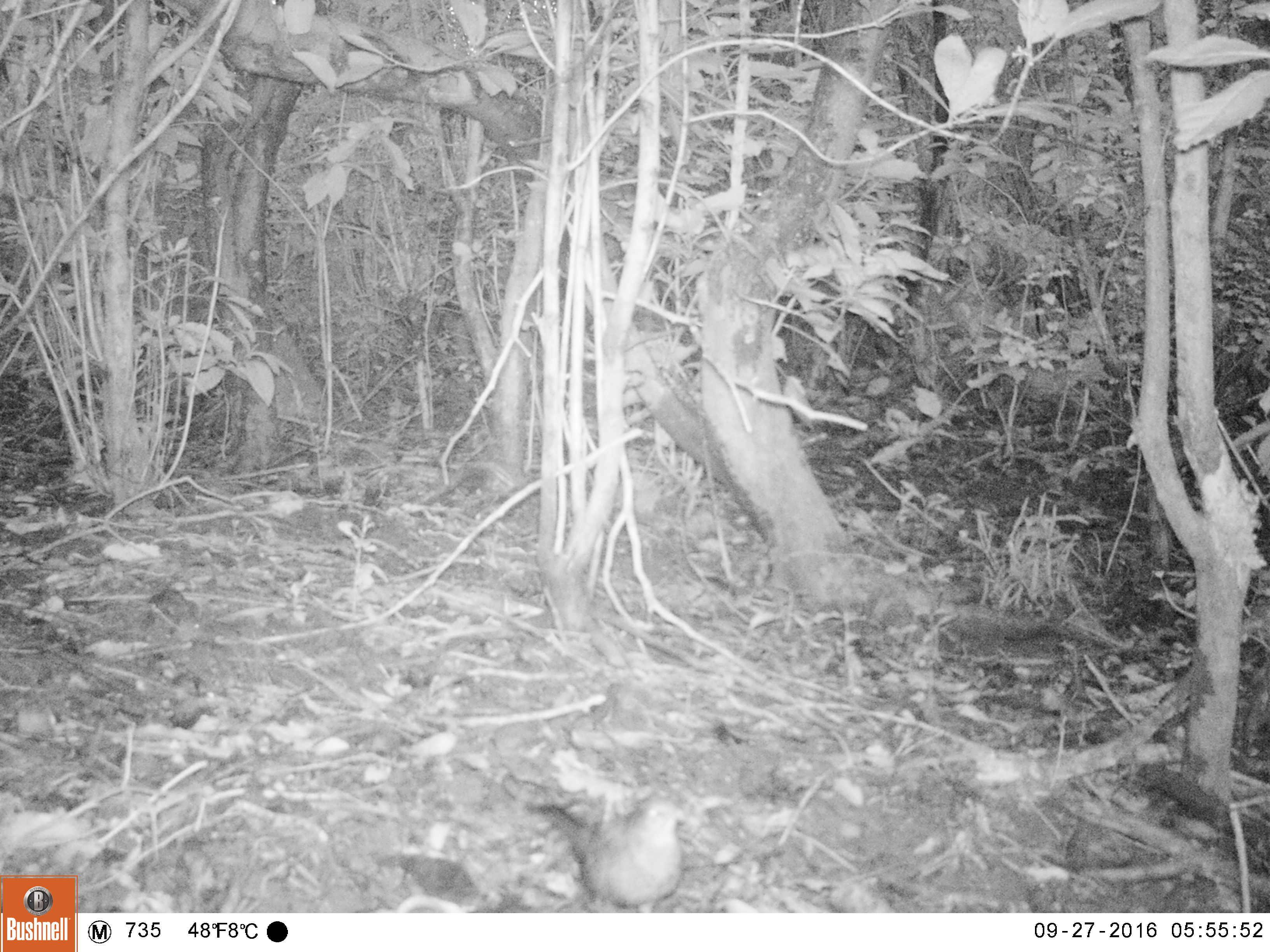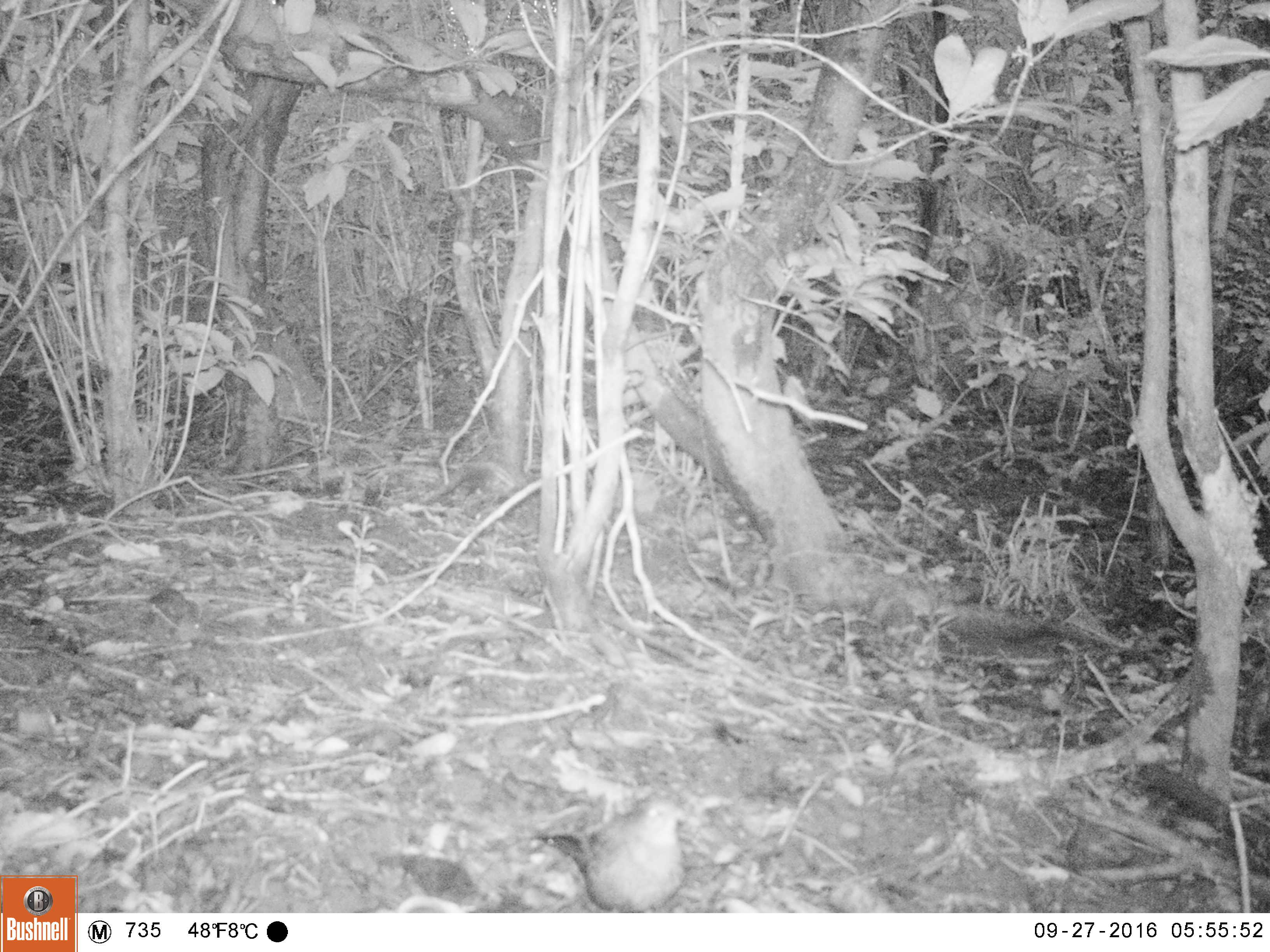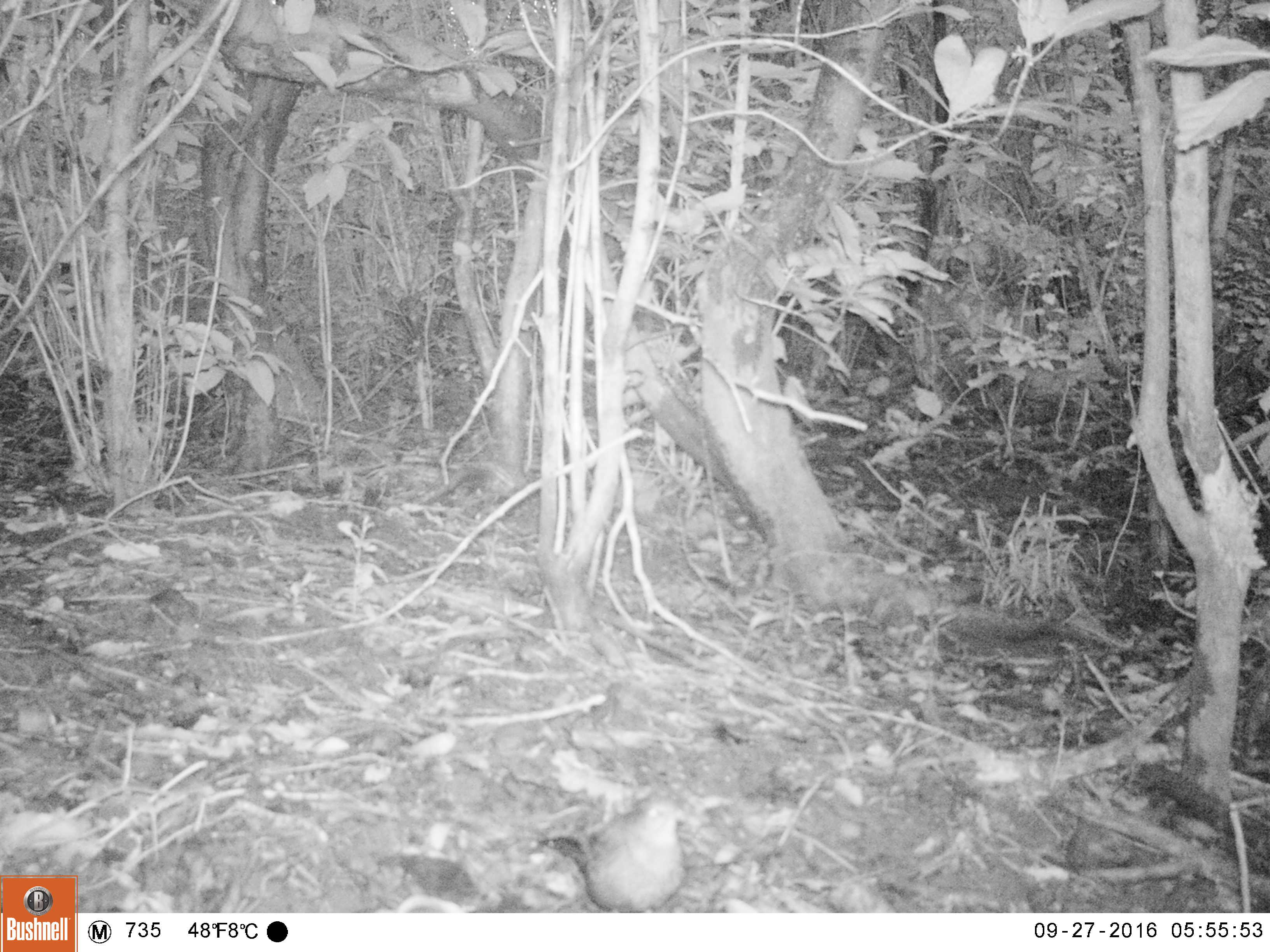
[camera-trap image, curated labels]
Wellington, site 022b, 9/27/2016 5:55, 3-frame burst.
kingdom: Animalia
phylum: Chordata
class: Aves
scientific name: Aves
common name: bird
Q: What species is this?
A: Bird (Aves).